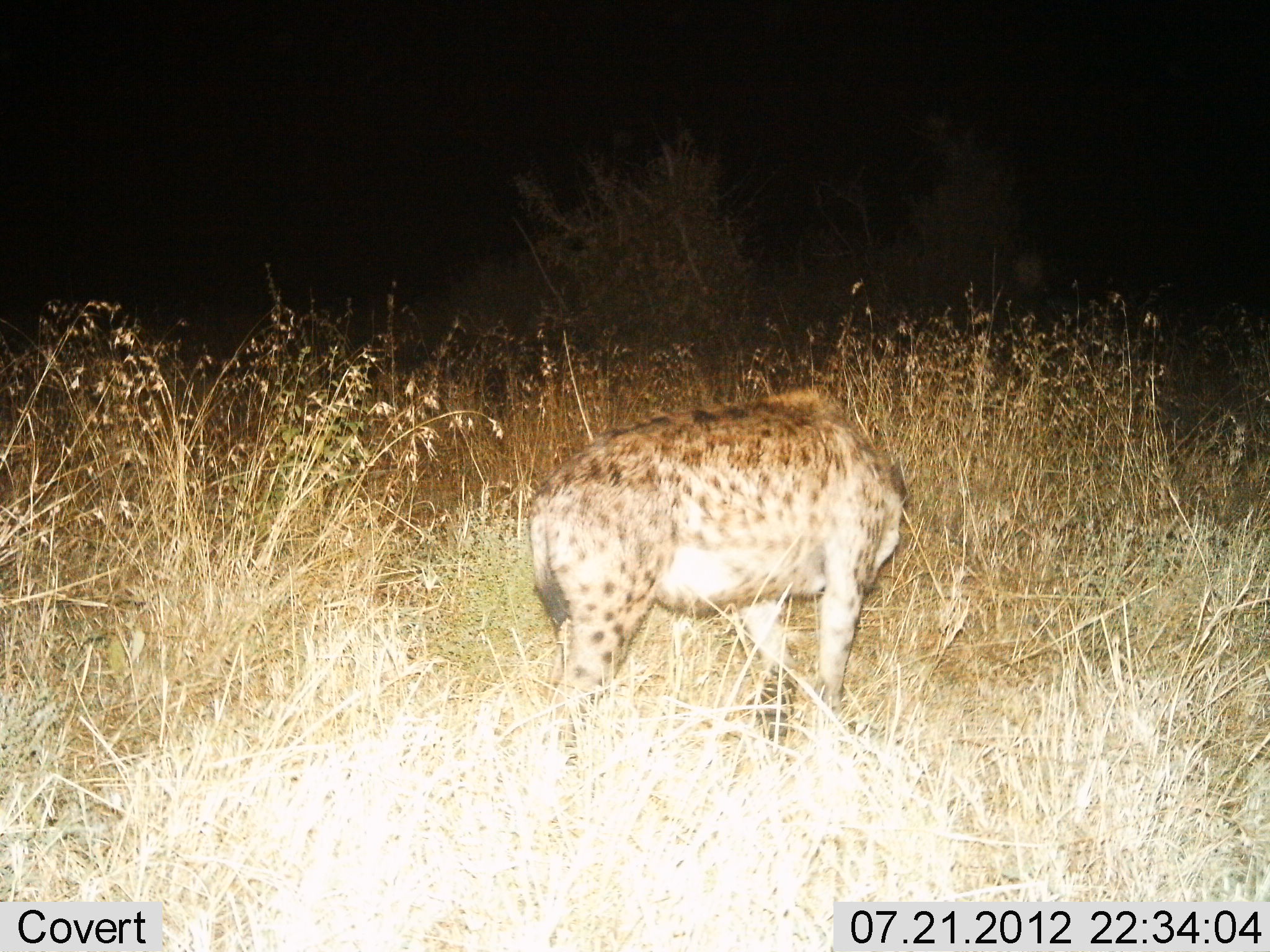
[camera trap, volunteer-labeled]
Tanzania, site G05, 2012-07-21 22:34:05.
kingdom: Animalia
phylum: Chordata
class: Mammalia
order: Carnivora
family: Hyaenidae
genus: Crocuta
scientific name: Crocuta crocuta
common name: spotted hyena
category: hyenaspotted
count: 1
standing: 90%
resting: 0%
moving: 10%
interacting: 0%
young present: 0%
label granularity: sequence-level